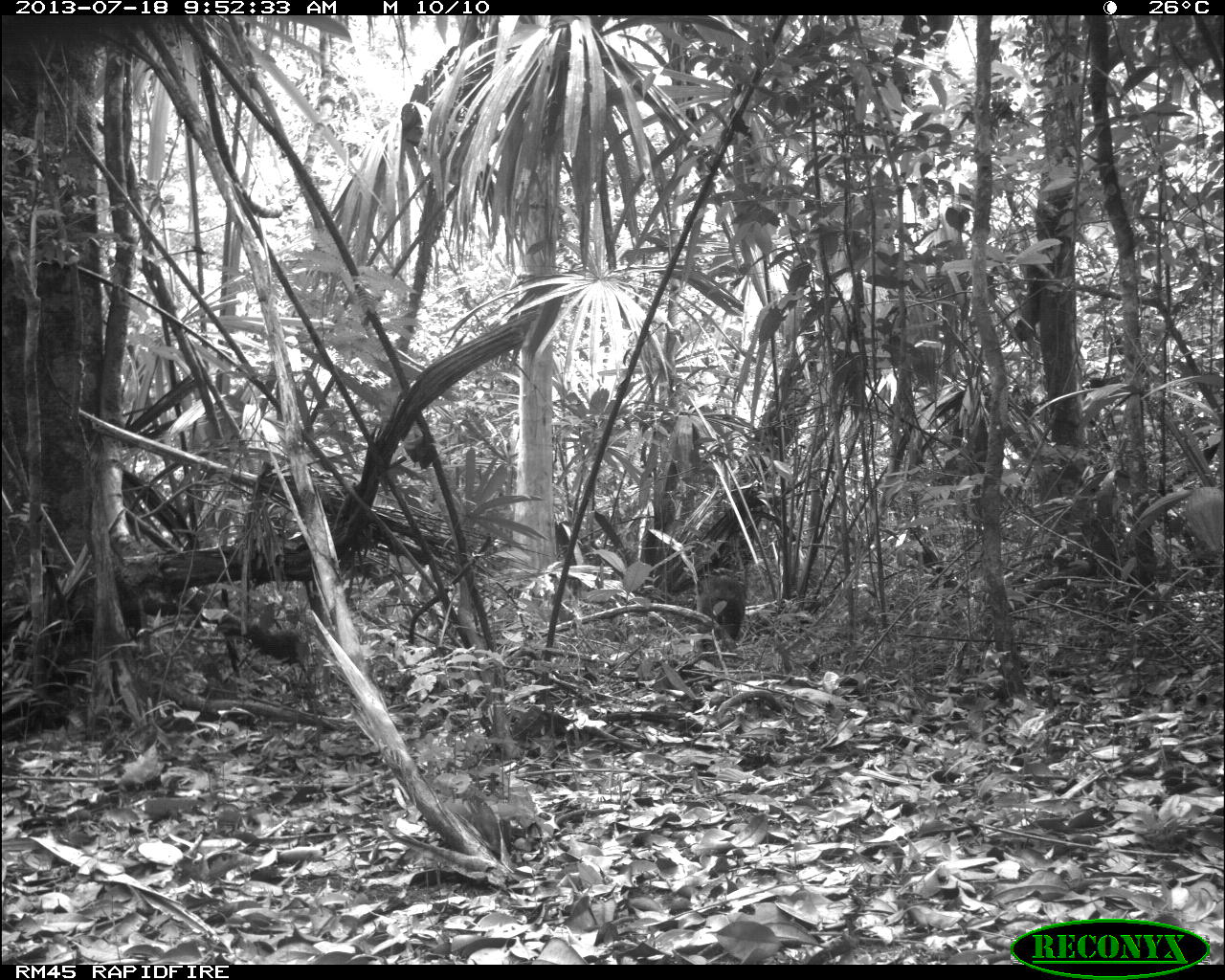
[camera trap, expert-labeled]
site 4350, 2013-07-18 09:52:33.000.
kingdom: Animalia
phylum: Chordata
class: Mammalia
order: Artiodactyla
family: Tayassuidae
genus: Pecari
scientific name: Pecari tajacu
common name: collared peccary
Pecari tajacu (collared peccary), count 1.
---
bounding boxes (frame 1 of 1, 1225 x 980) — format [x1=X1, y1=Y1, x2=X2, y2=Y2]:
pecari tajacu: [x1=696, y1=573, x2=747, y2=642]